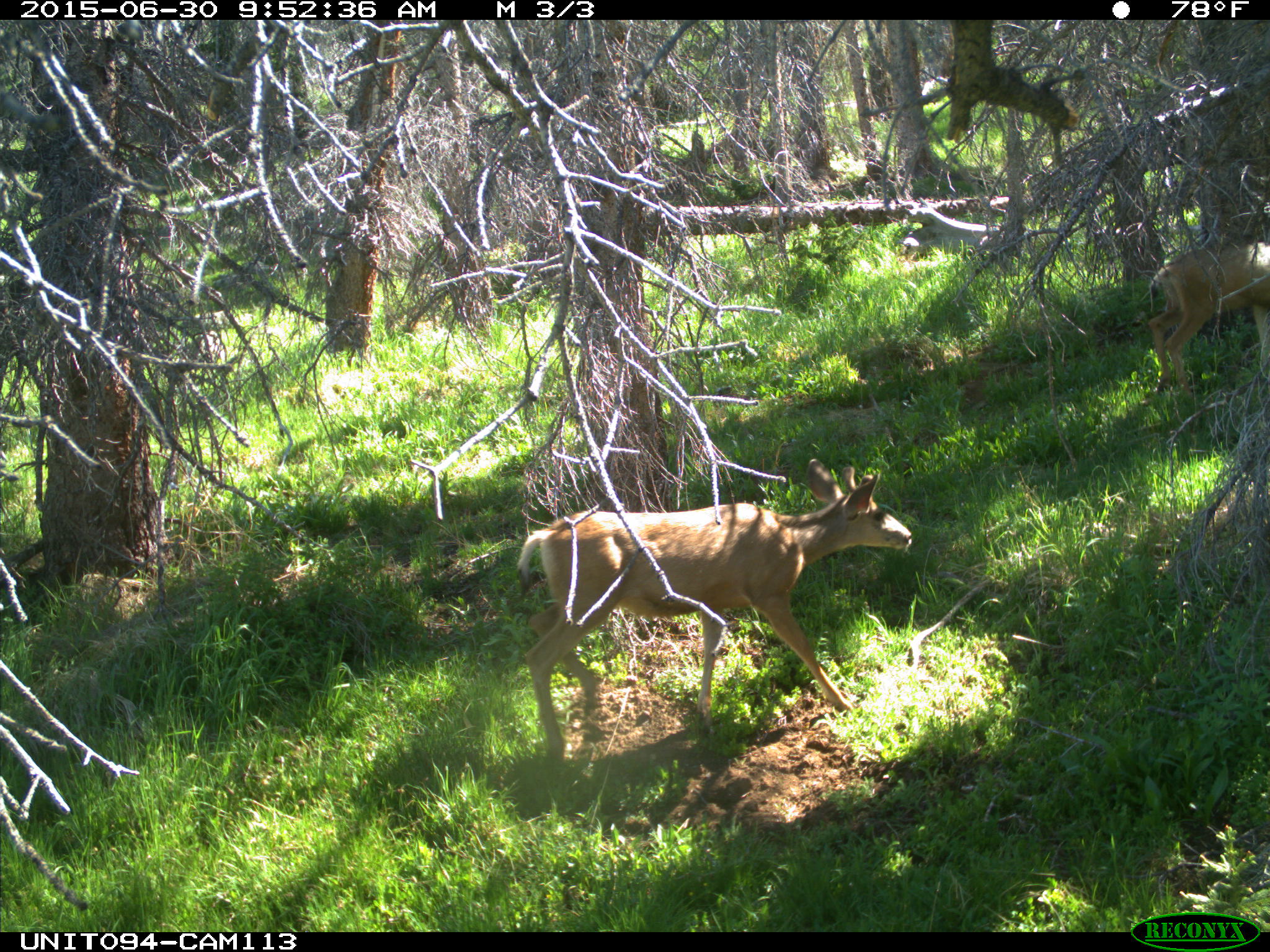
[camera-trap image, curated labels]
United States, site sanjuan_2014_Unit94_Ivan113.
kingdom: Animalia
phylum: Chordata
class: Mammalia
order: Artiodactyla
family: Cervidae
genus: Odocoileus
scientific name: Odocoileus hemionus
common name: mule deer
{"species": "Odocoileus hemionus (mule deer)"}